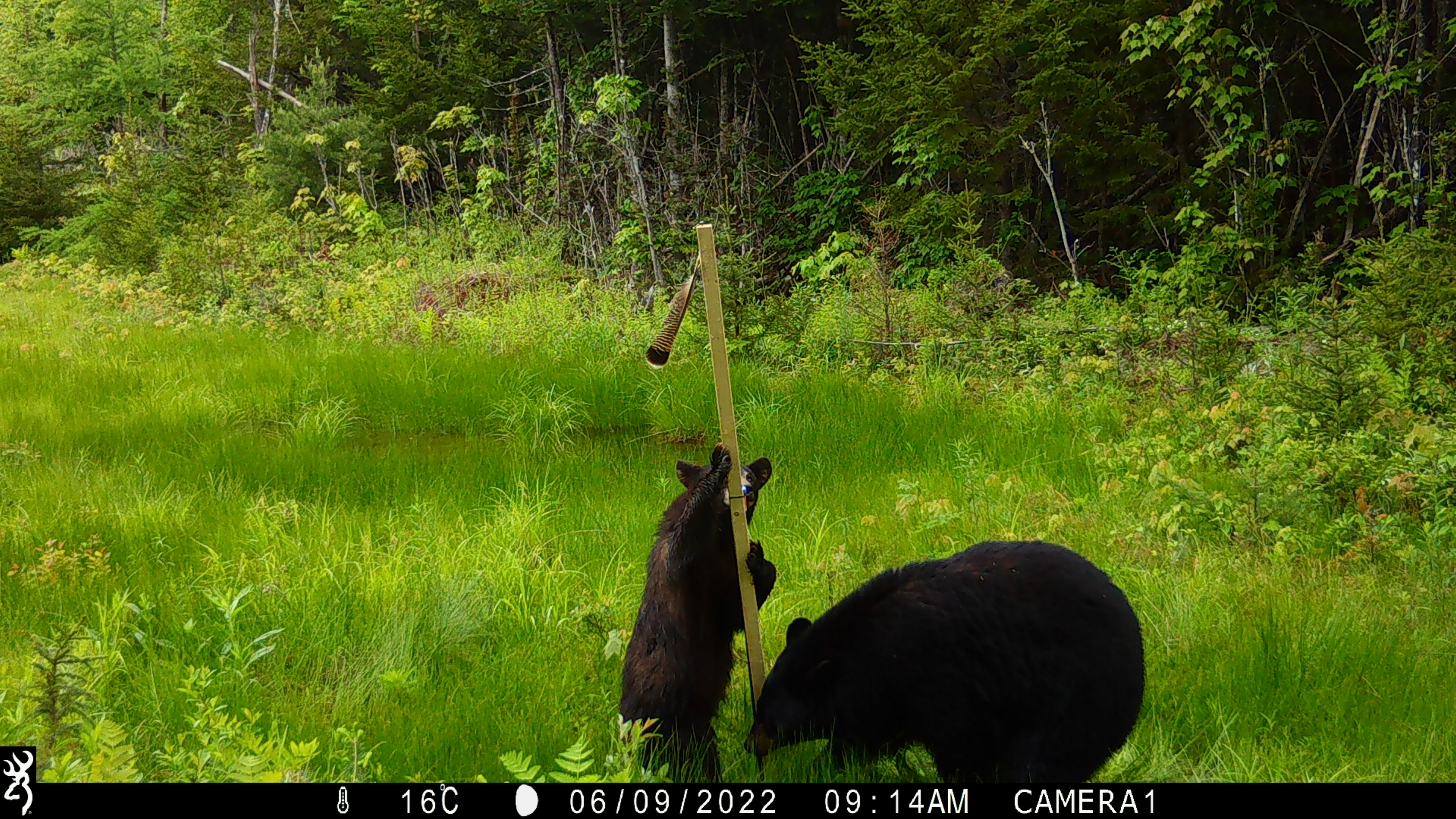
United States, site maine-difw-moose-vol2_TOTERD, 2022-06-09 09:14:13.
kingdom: Animalia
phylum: Chordata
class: Mammalia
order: Carnivora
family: Ursidae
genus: Ursus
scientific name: Ursus americanus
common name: black bear